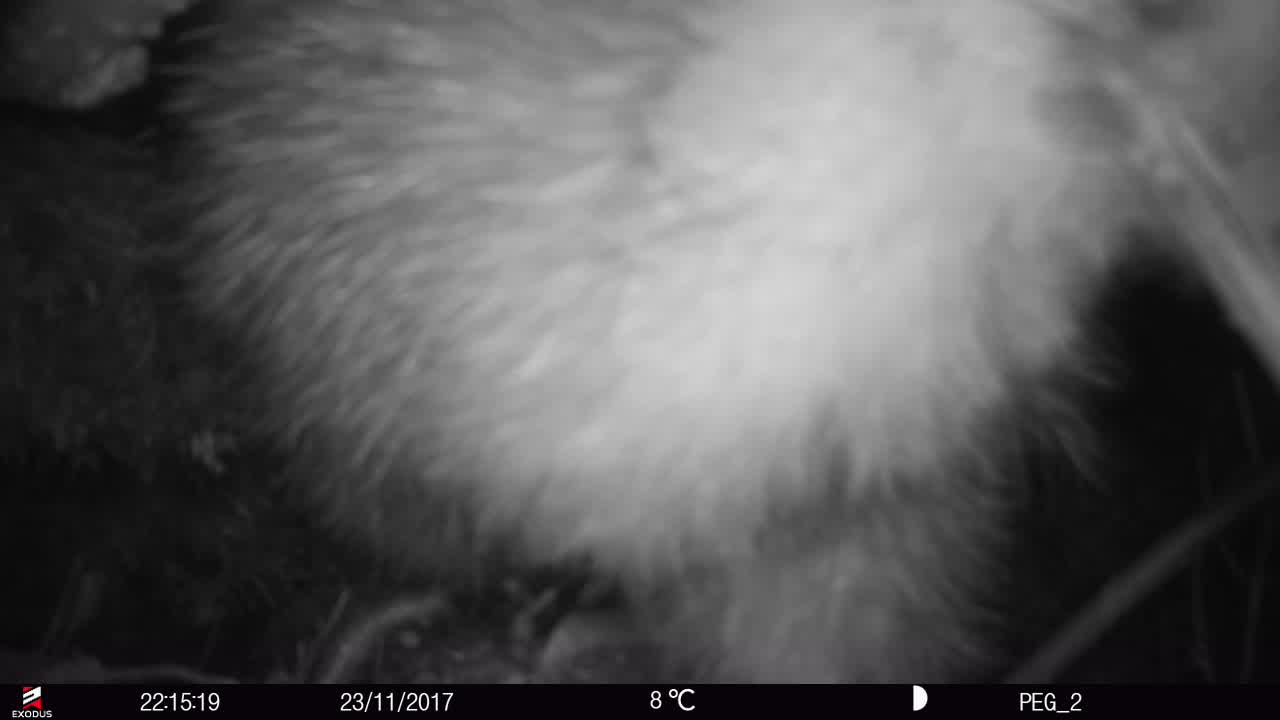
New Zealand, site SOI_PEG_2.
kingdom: Animalia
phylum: Chordata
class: Aves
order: Apterygiformes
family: Apterygidae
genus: Apteryx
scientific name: Apteryx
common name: kiwi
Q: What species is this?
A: Kiwi (Apteryx).